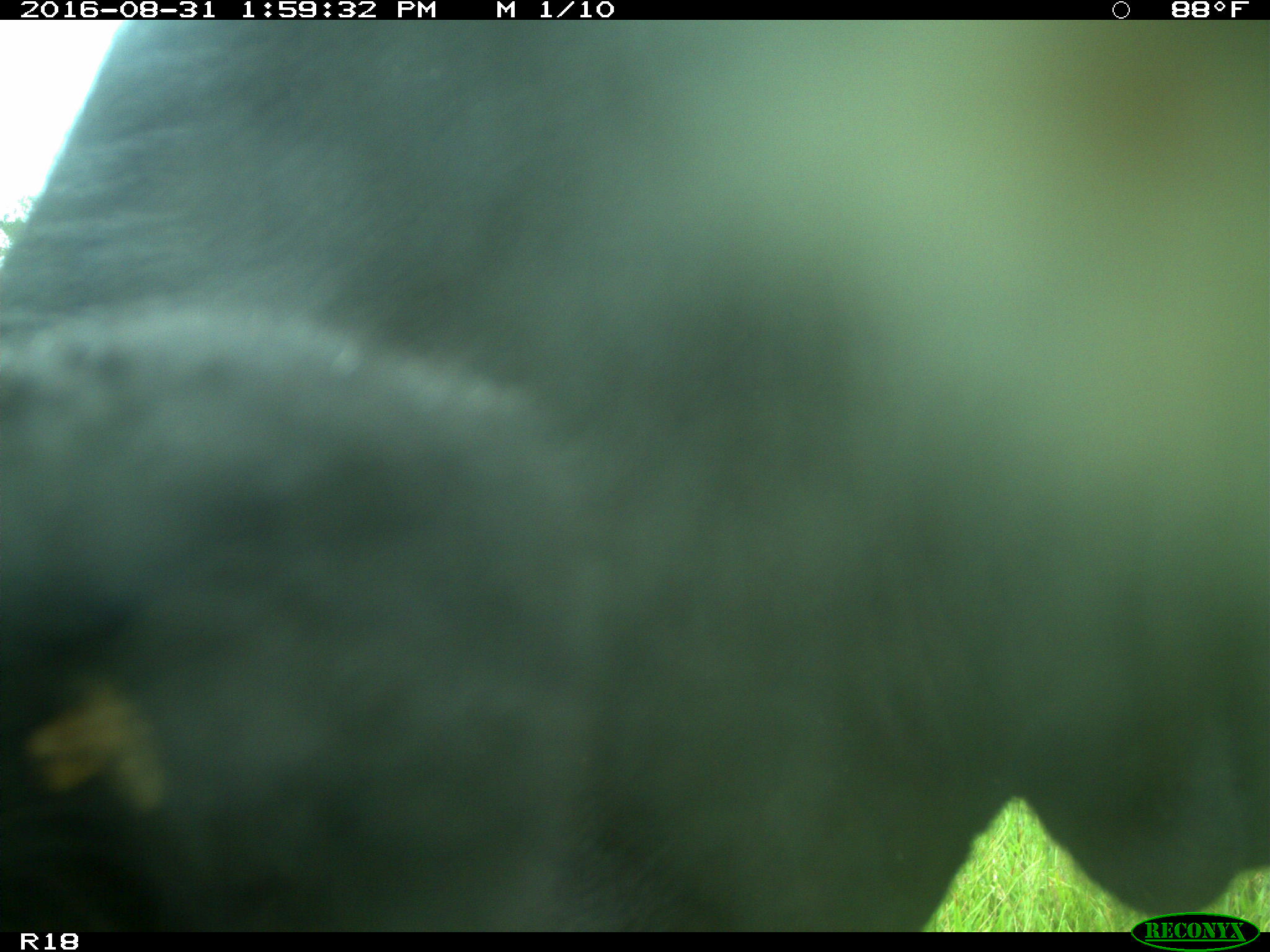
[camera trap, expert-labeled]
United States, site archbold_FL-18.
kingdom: Animalia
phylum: Chordata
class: Mammalia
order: Artiodactyla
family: Bovidae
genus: Bos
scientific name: Bos taurus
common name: domestic cow